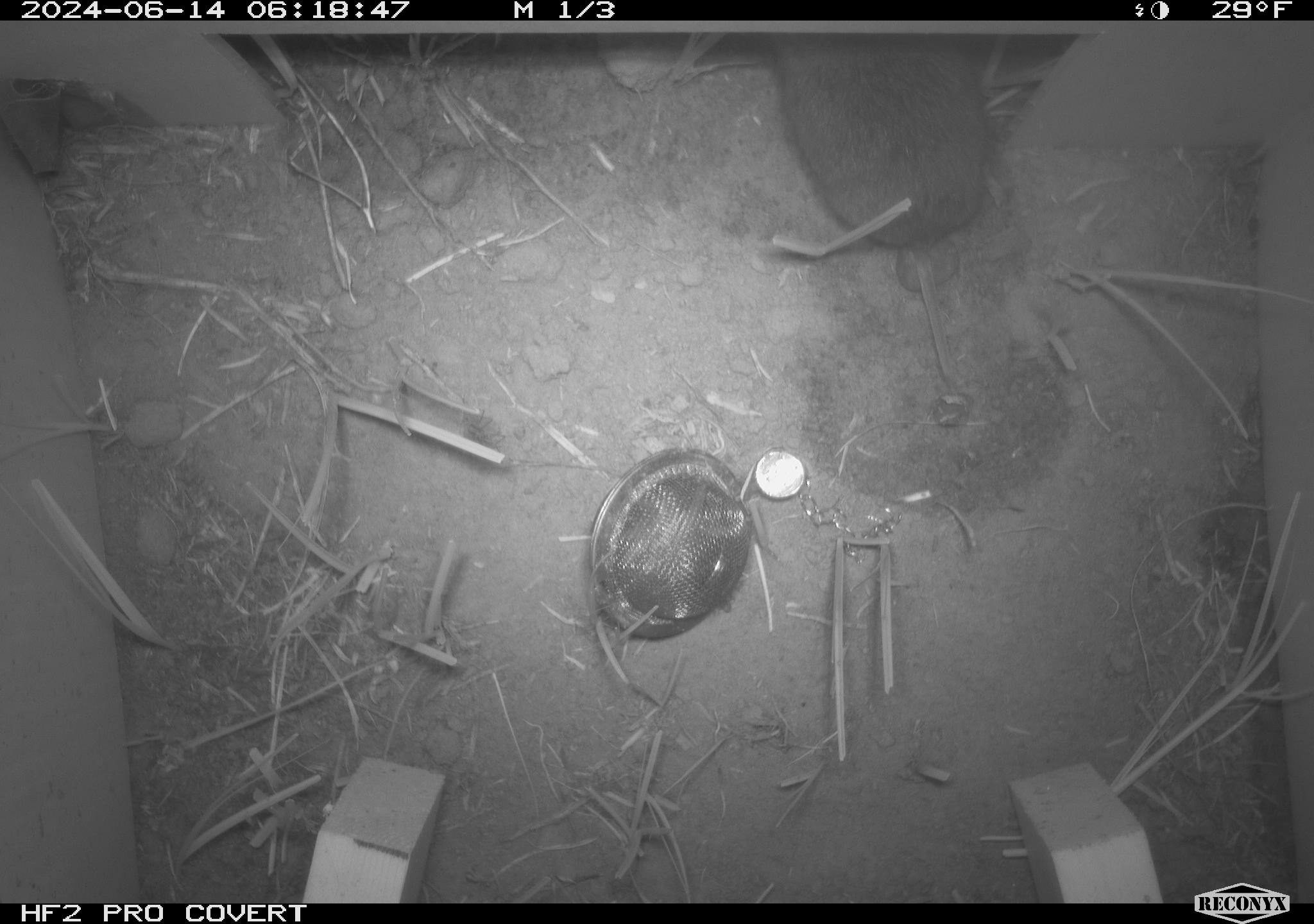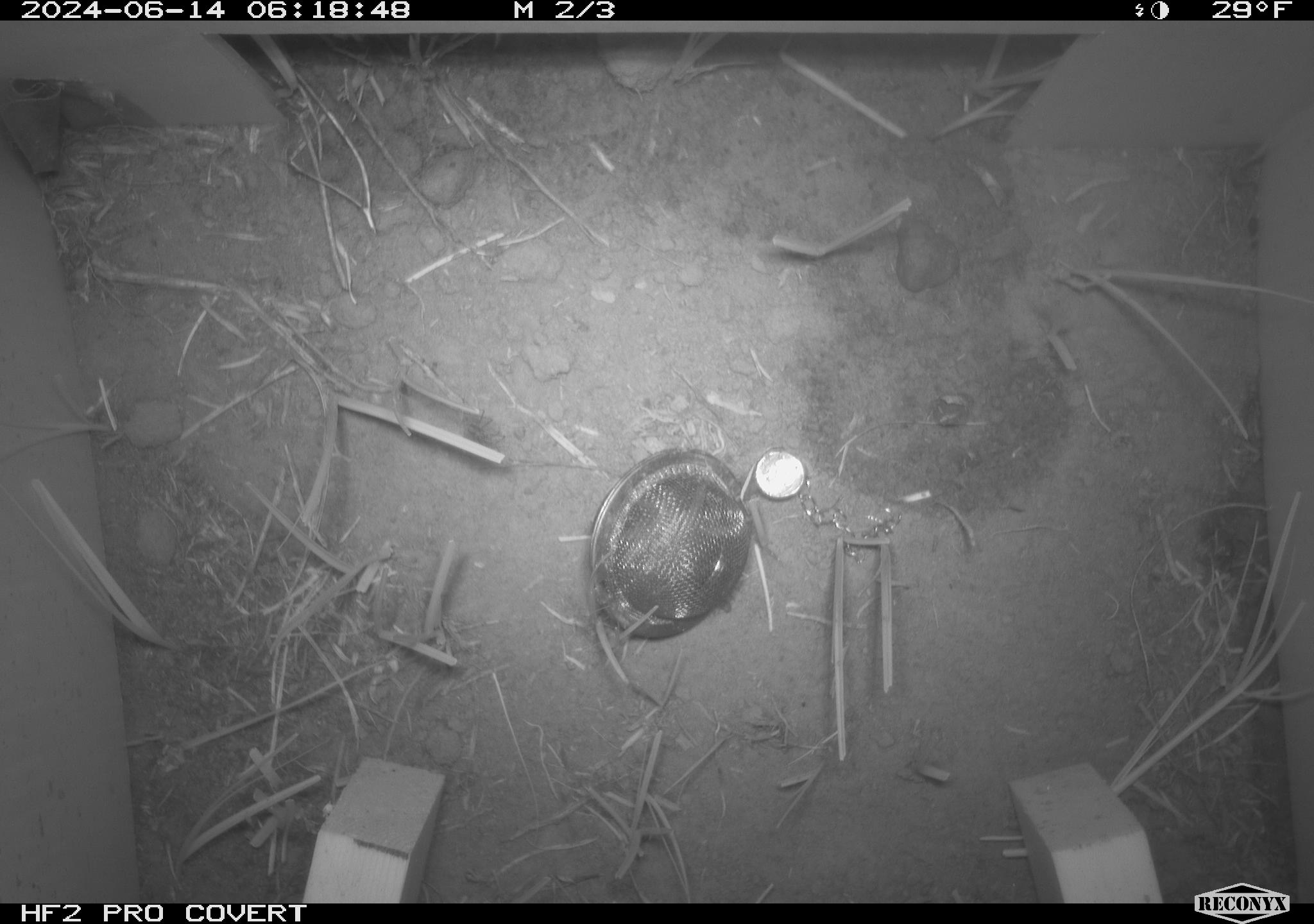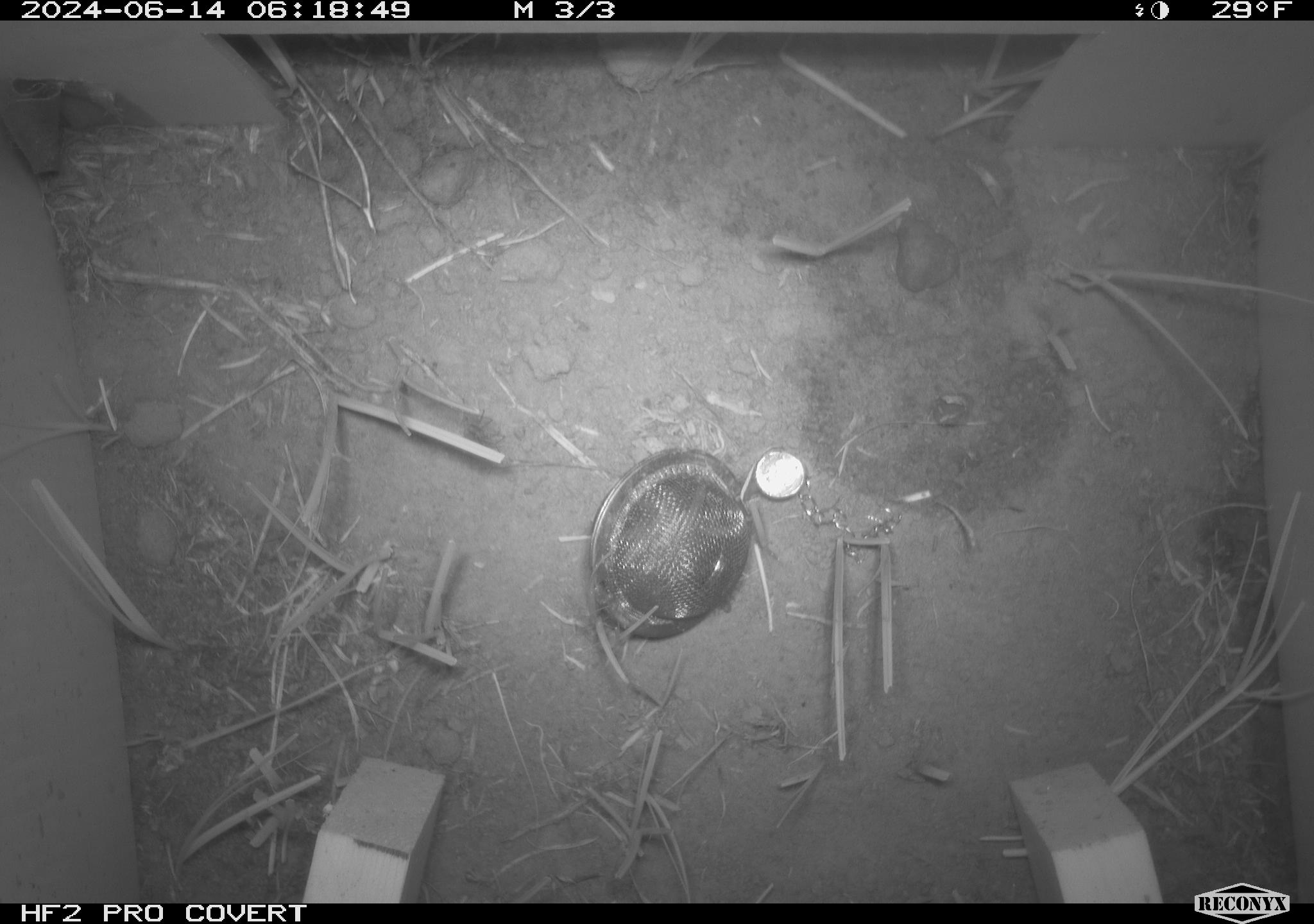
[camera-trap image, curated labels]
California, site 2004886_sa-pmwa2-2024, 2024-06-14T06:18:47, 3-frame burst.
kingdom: Animalia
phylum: Chordata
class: Mammalia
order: Rodentia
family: Cricetidae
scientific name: Arvicolinae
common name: voles, lemmings, and muskrats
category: arvicolinae subfamily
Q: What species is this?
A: Arvicolinae subfamily (voles, lemmings, and muskrats) (Arvicolinae).